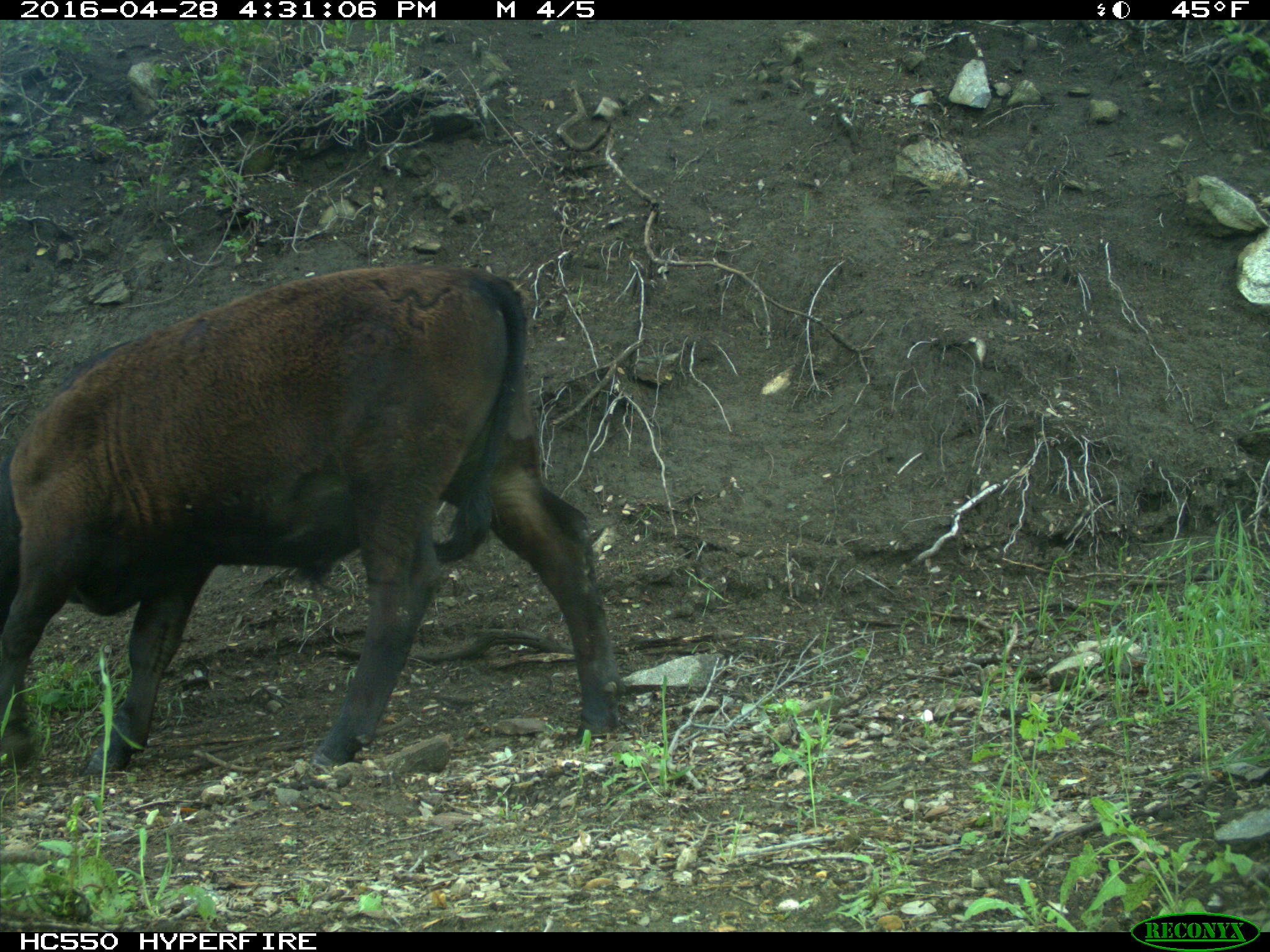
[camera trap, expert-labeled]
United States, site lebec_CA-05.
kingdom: Animalia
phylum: Chordata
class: Mammalia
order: Artiodactyla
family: Bovidae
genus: Bos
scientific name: Bos taurus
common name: domestic cow